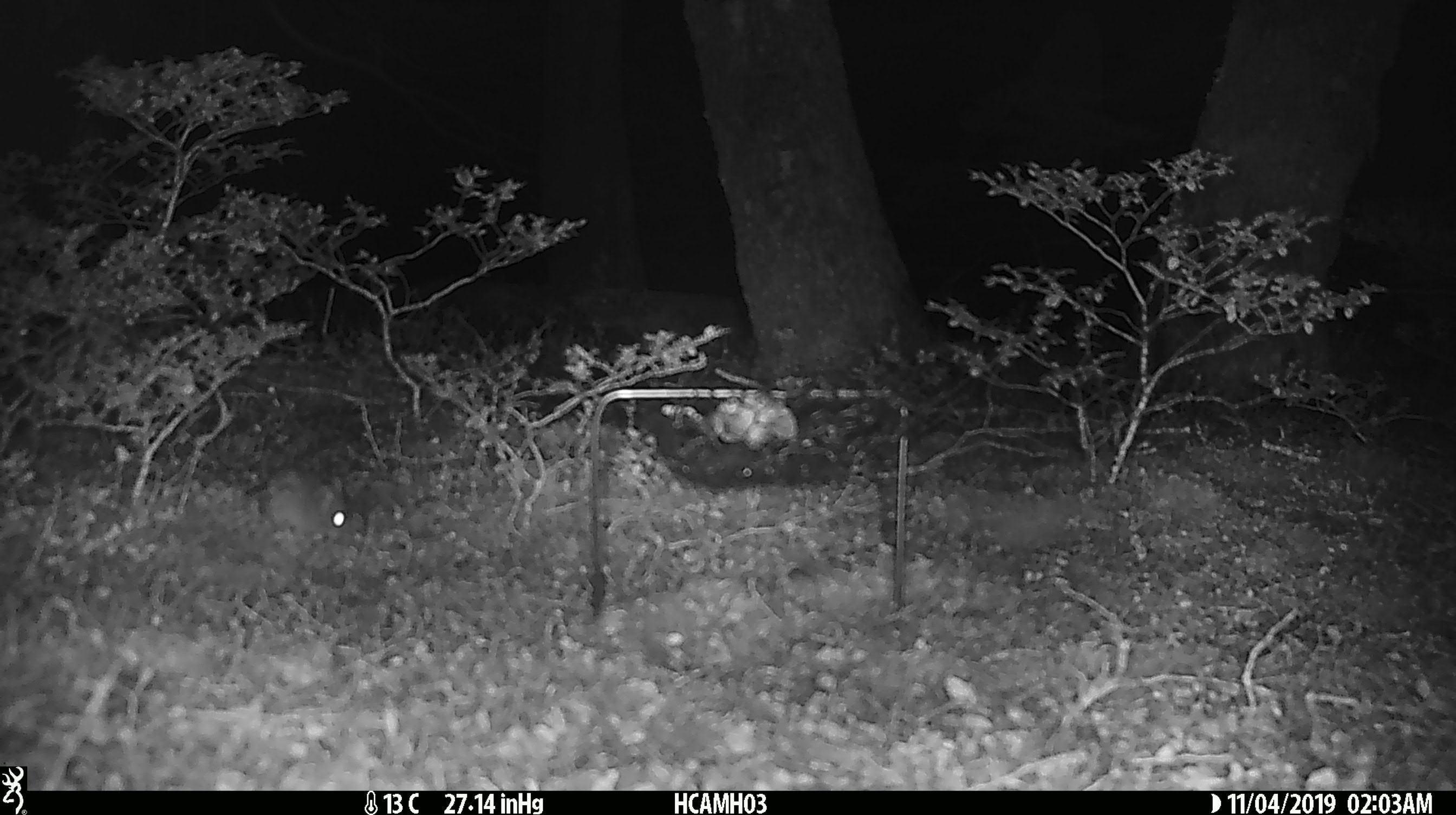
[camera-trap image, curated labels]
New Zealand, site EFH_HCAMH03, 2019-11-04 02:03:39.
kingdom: Animalia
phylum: Chordata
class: Mammalia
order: Rodentia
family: Muridae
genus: Mus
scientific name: Mus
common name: mouse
Mouse (Mus).